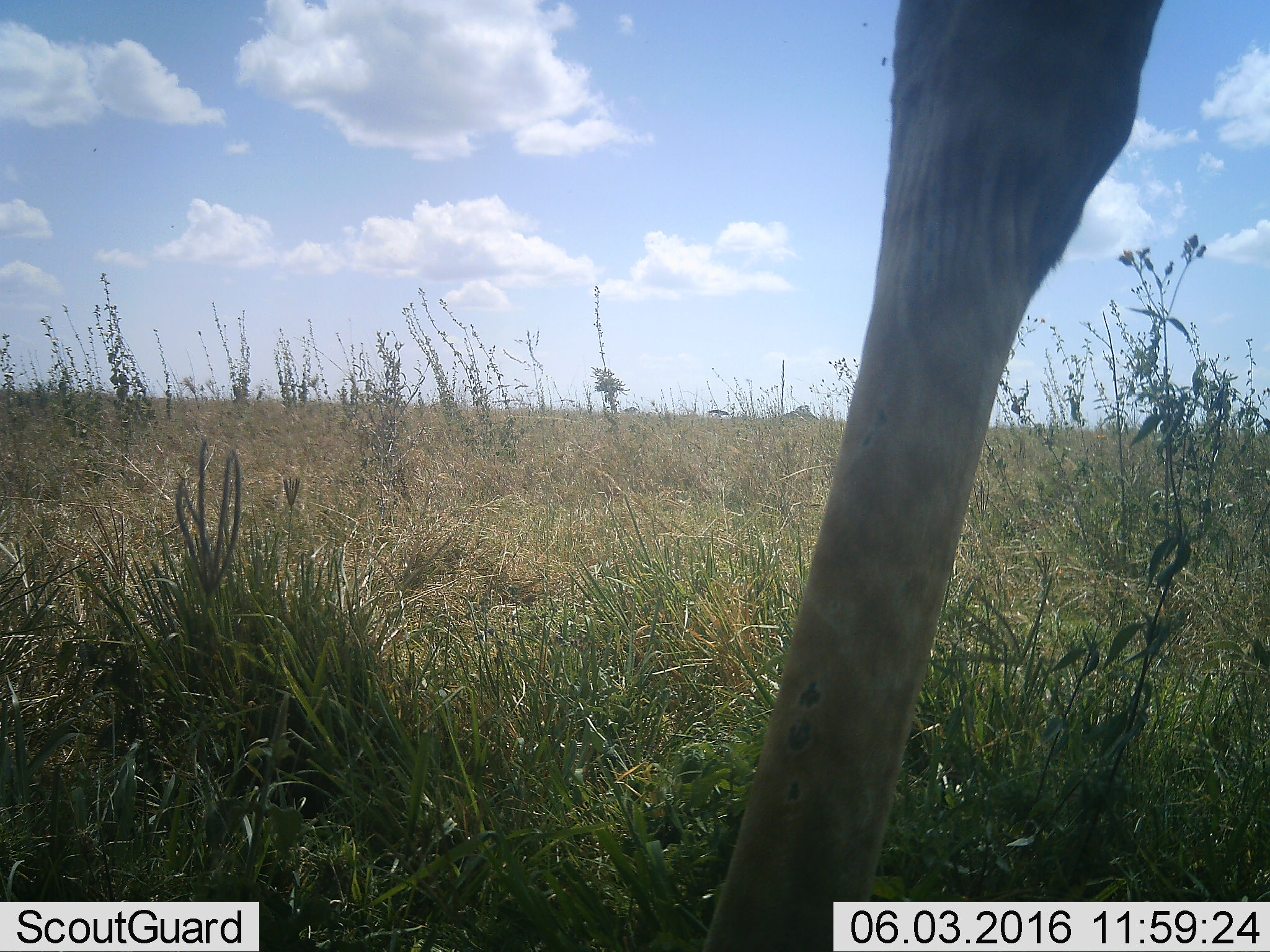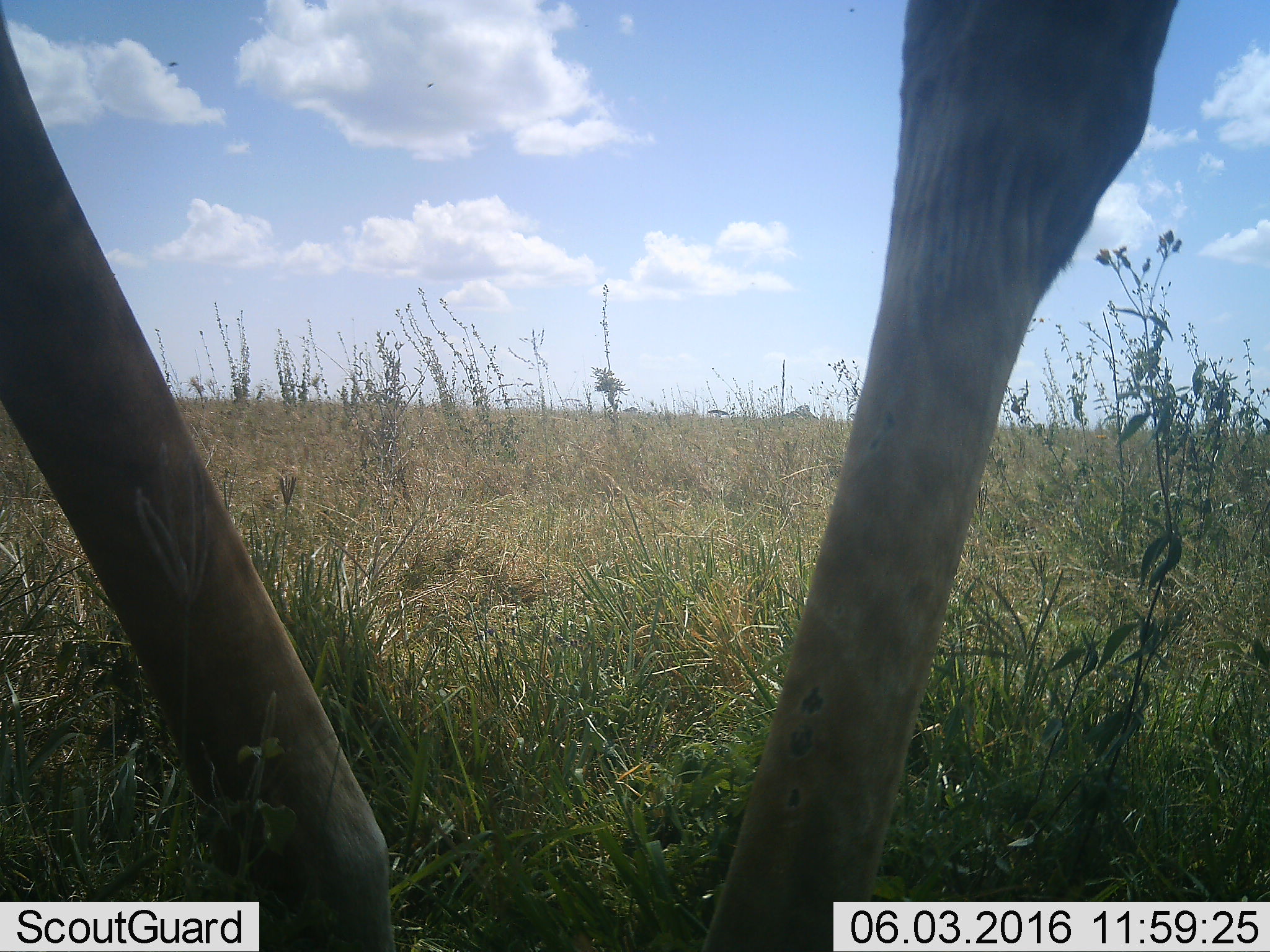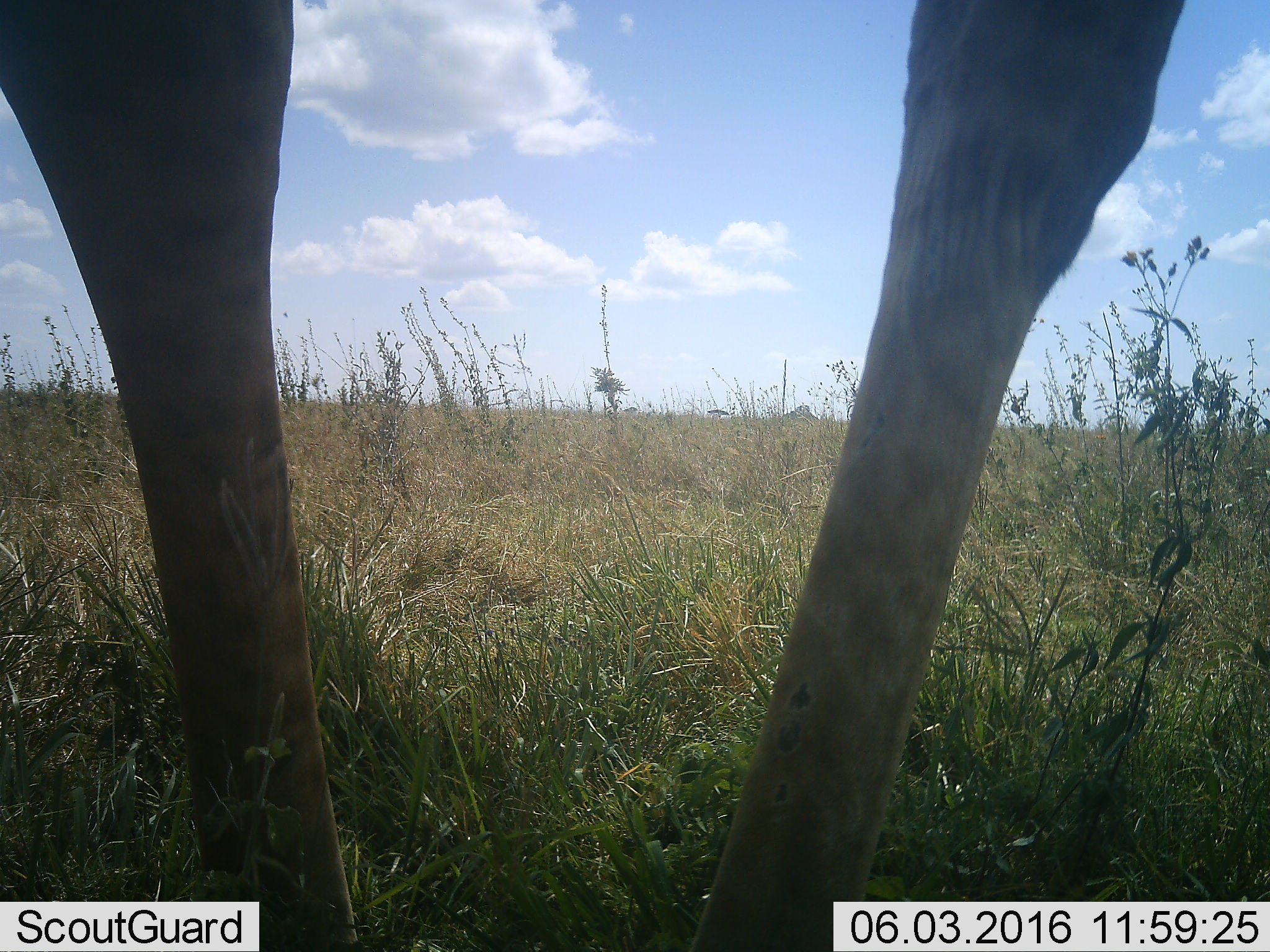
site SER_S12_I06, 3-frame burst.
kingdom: Animalia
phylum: Chordata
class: Mammalia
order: Artiodactyla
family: Giraffidae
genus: Giraffa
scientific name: Giraffa camelopardalis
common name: giraffe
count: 1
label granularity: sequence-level